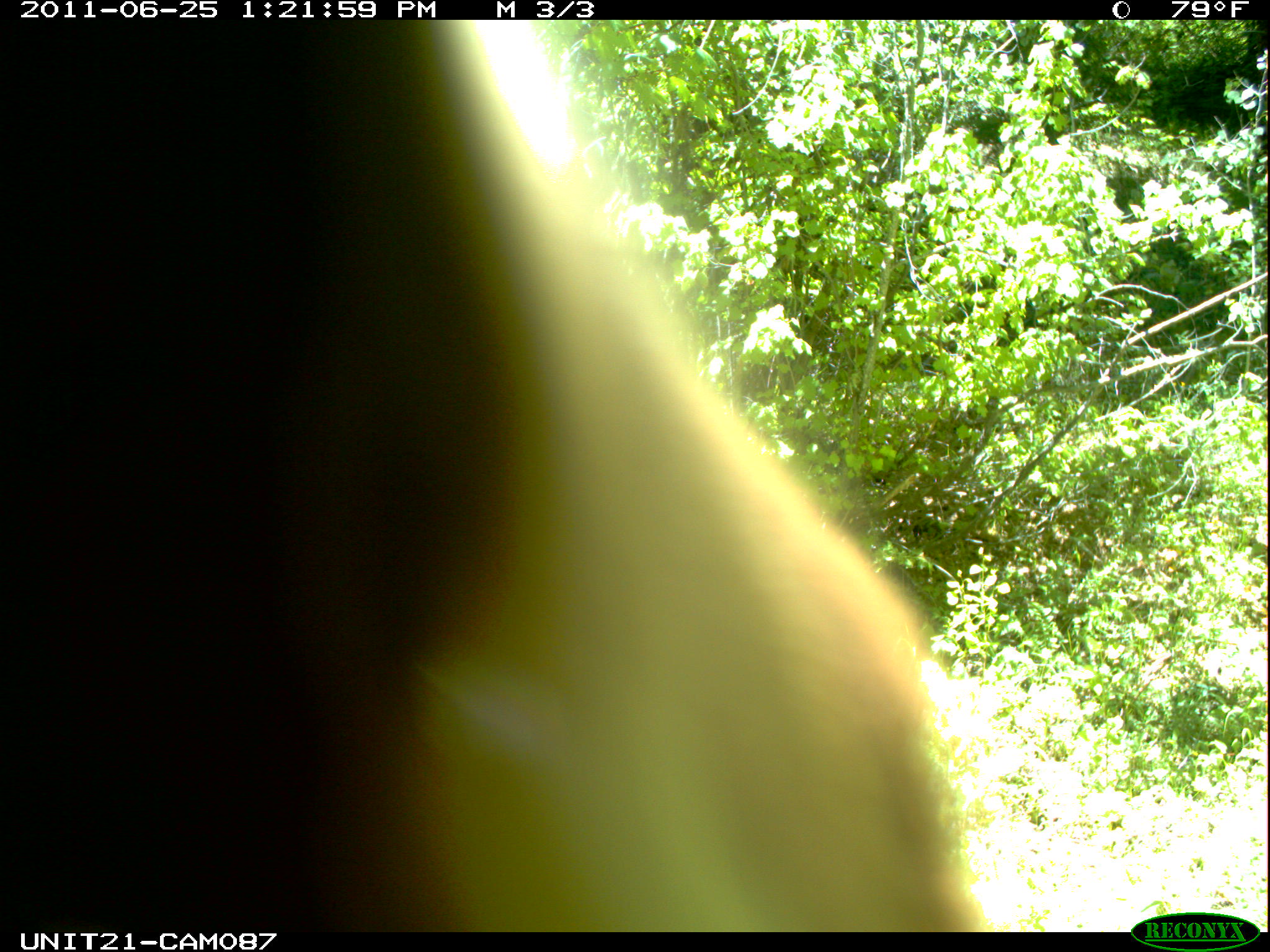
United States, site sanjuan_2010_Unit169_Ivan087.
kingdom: Animalia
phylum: Chordata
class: Mammalia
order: Carnivora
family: Ursidae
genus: Ursus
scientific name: Ursus americanus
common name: american black bear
Ursus americanus (american black bear).